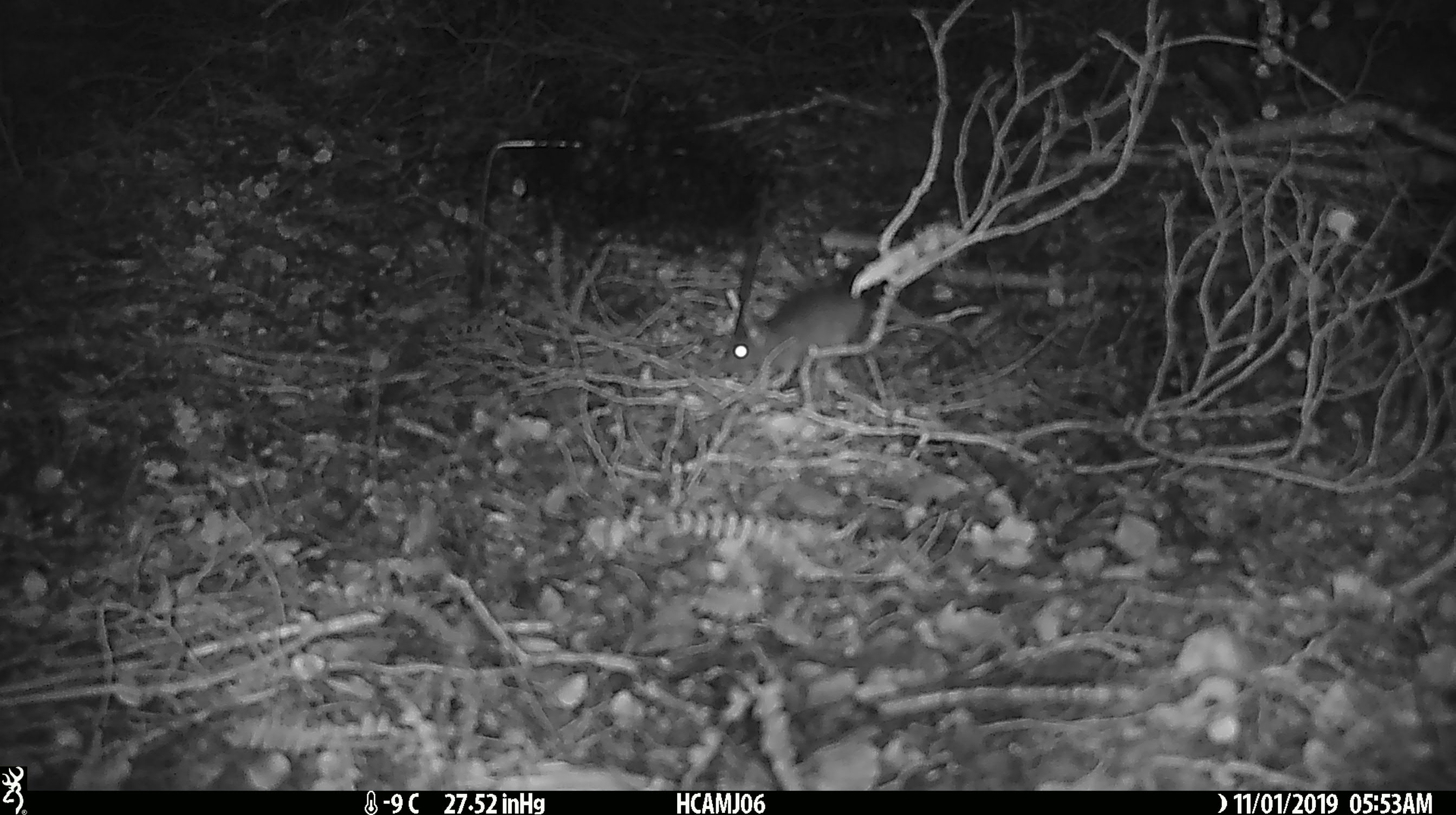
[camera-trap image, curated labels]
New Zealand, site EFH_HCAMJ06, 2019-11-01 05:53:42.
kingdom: Animalia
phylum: Chordata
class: Mammalia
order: Rodentia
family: Muridae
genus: Mus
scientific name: Mus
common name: mouse